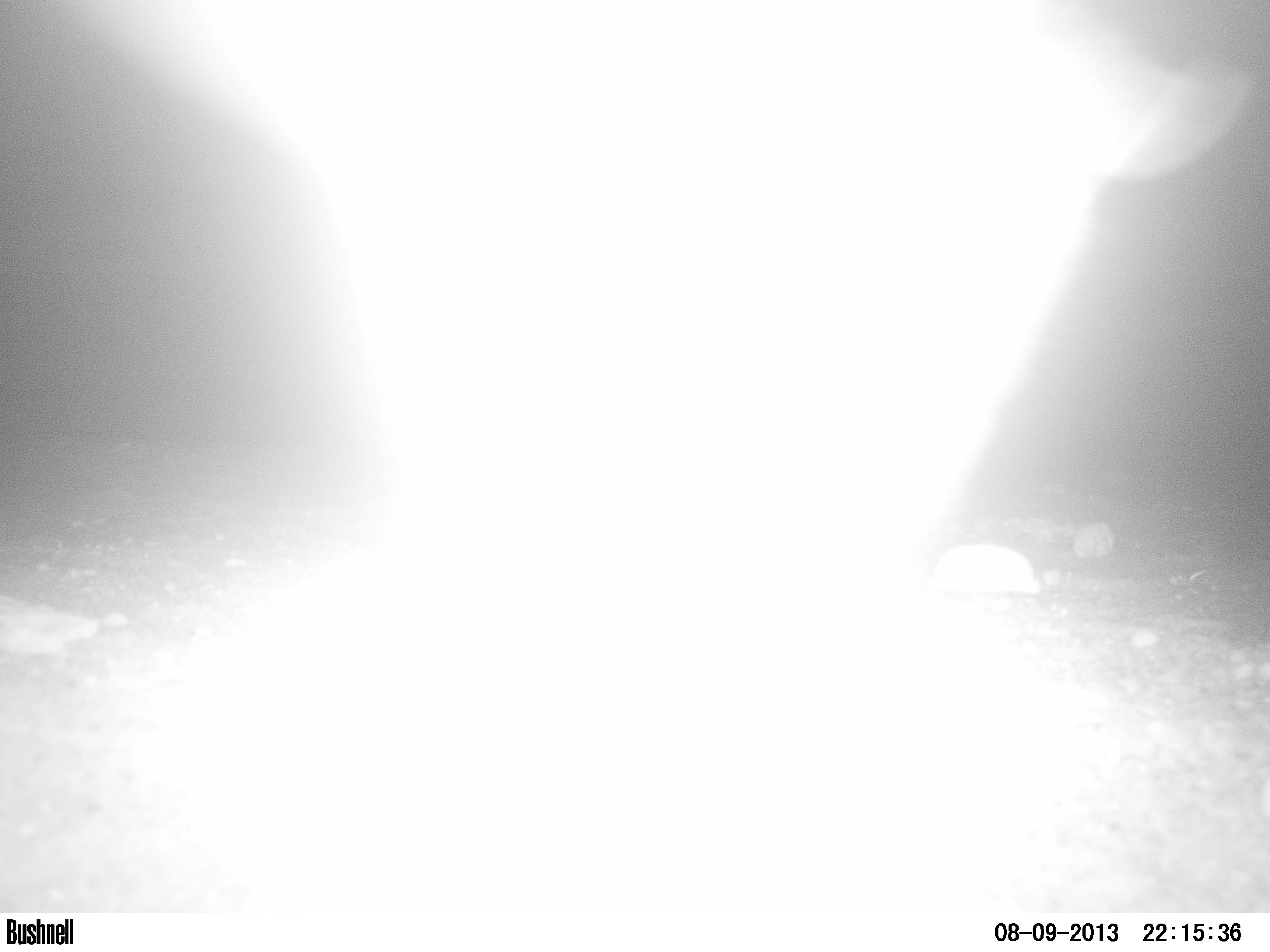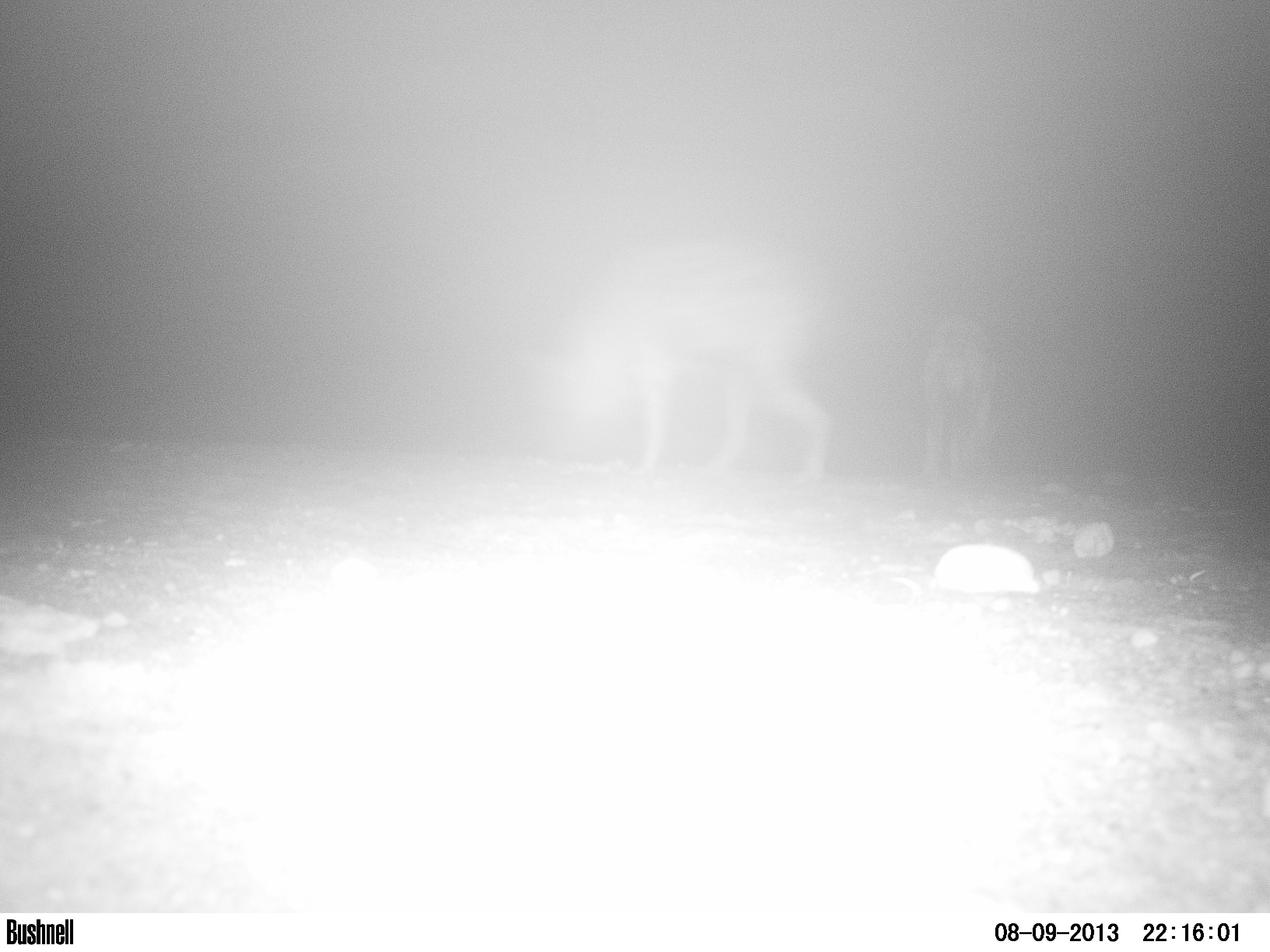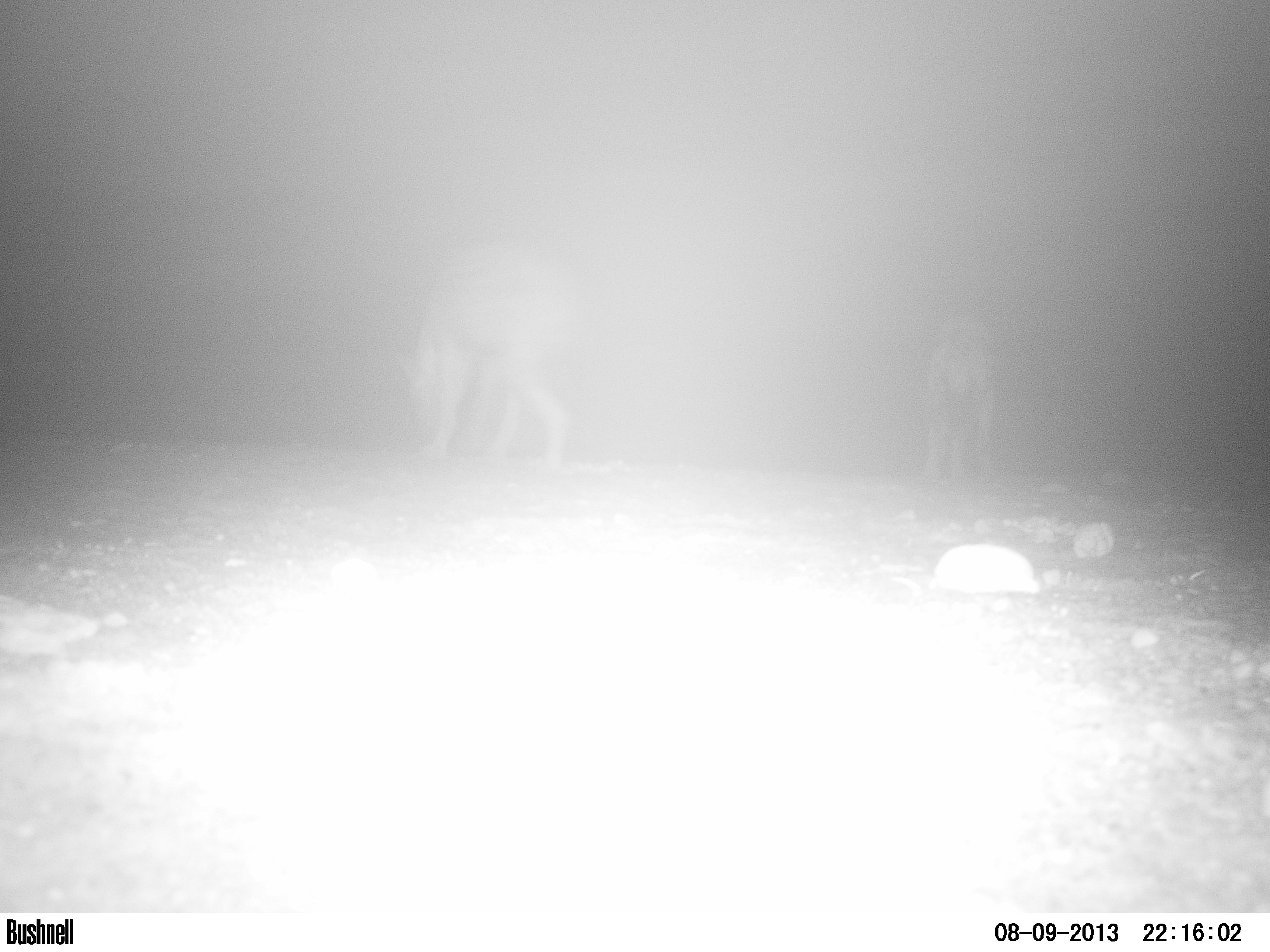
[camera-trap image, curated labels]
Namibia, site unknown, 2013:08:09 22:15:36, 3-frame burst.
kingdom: Animalia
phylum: Chordata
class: Mammalia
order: Carnivora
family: Hyaenidae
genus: Crocuta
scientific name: Crocuta crocuta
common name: spotted hyena